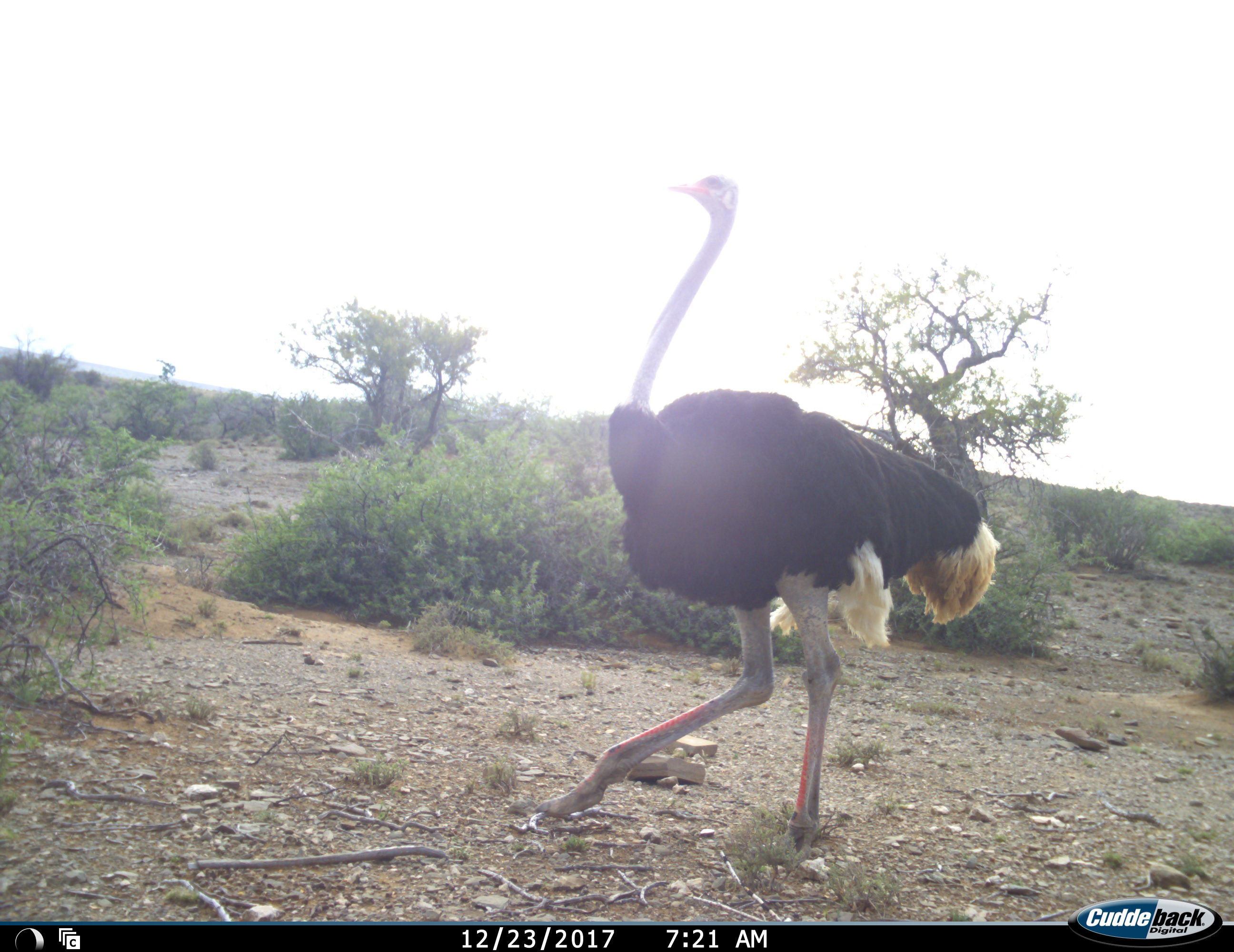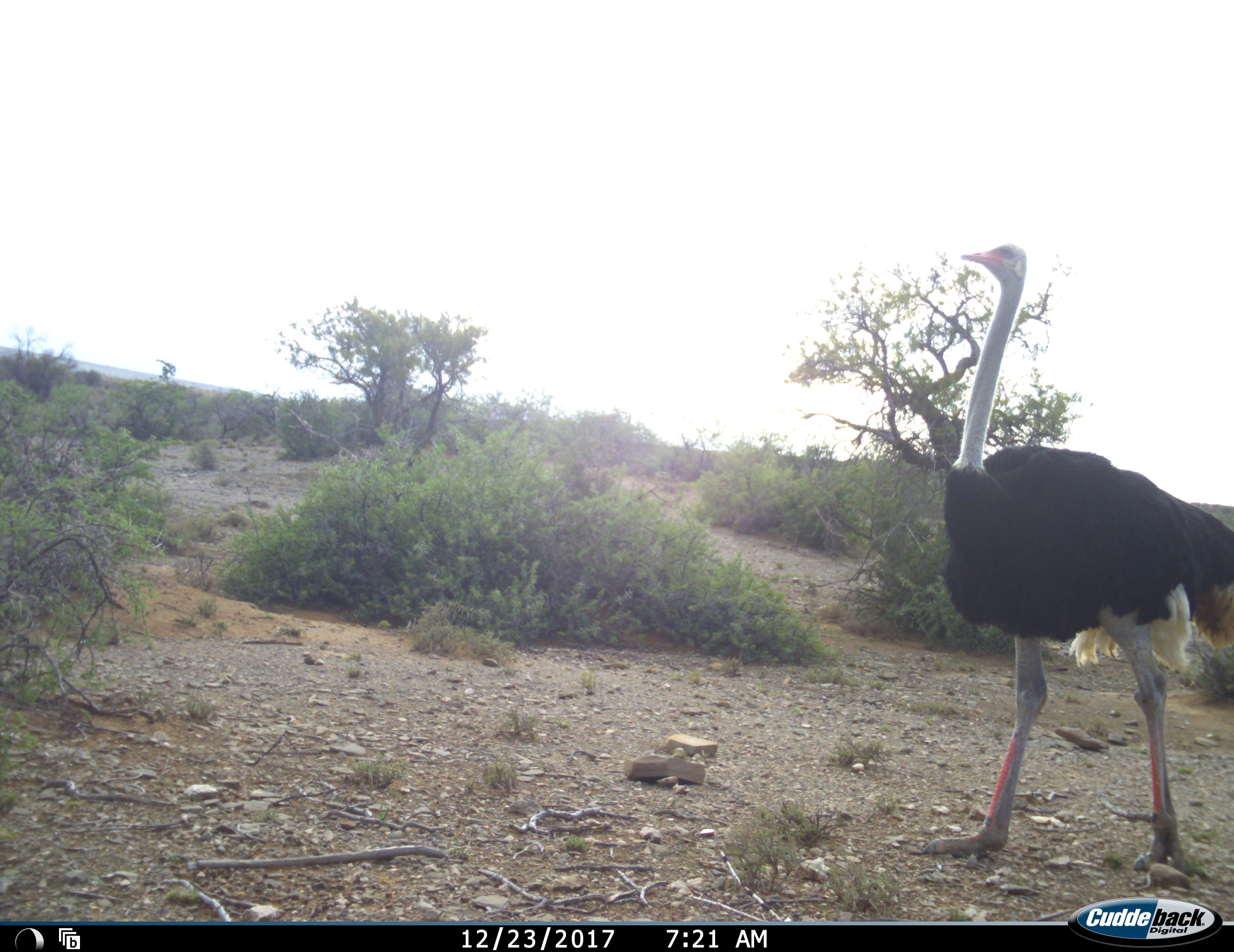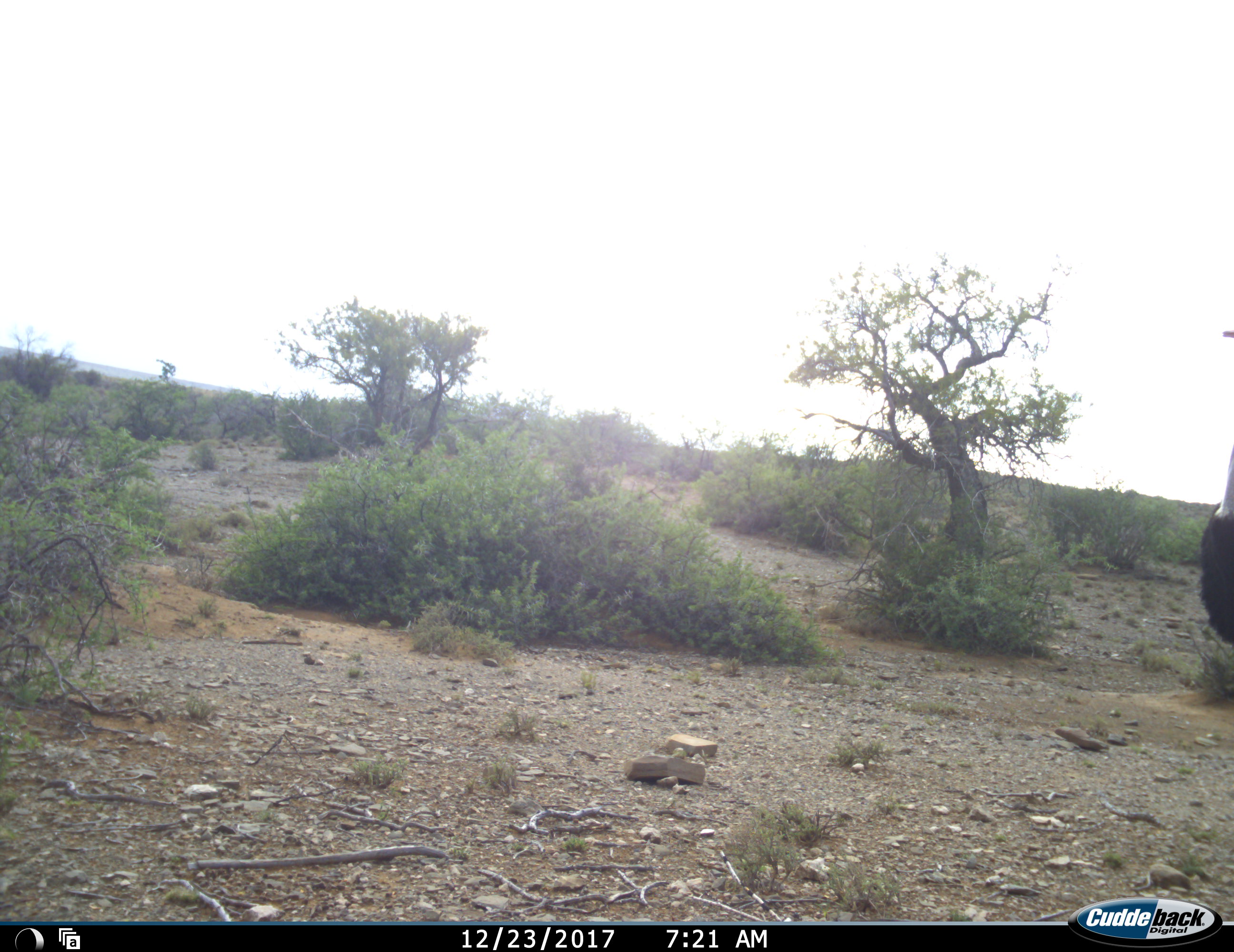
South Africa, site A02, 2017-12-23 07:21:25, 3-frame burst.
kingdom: Animalia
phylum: Chordata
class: Aves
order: Struthioniformes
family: Struthionidae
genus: Struthio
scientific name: Struthio camelus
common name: ostrich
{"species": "ostrich (Struthio camelus)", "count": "1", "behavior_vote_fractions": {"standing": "0%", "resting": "0%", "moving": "100%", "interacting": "0%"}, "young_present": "0%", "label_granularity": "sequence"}